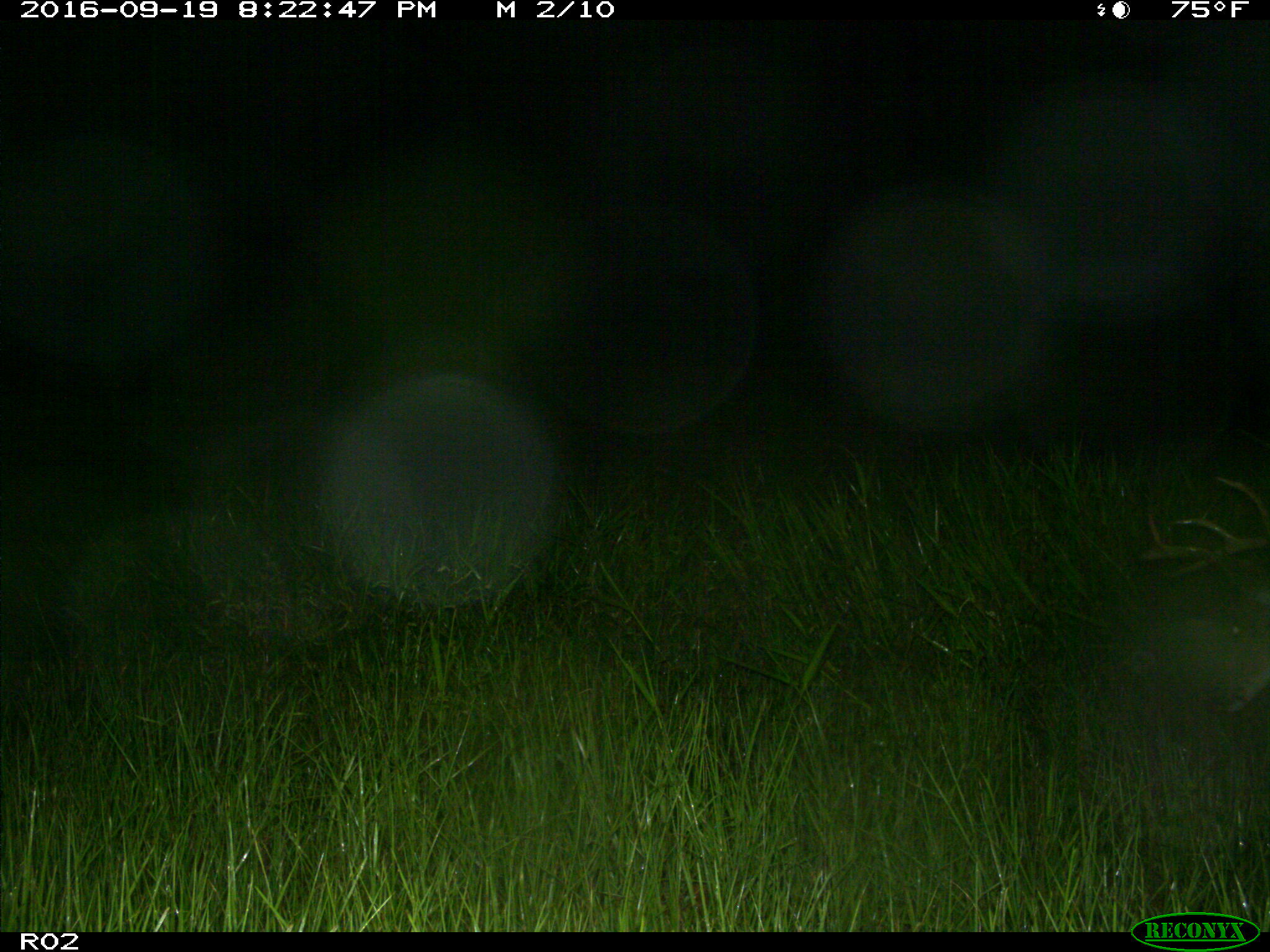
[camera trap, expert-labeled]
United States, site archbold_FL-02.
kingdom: Animalia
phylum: Chordata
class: Mammalia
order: Artiodactyla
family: Cervidae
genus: Odocoileus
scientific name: Odocoileus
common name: deer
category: unidentified deer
Unidentified deer (deer) (Odocoileus).